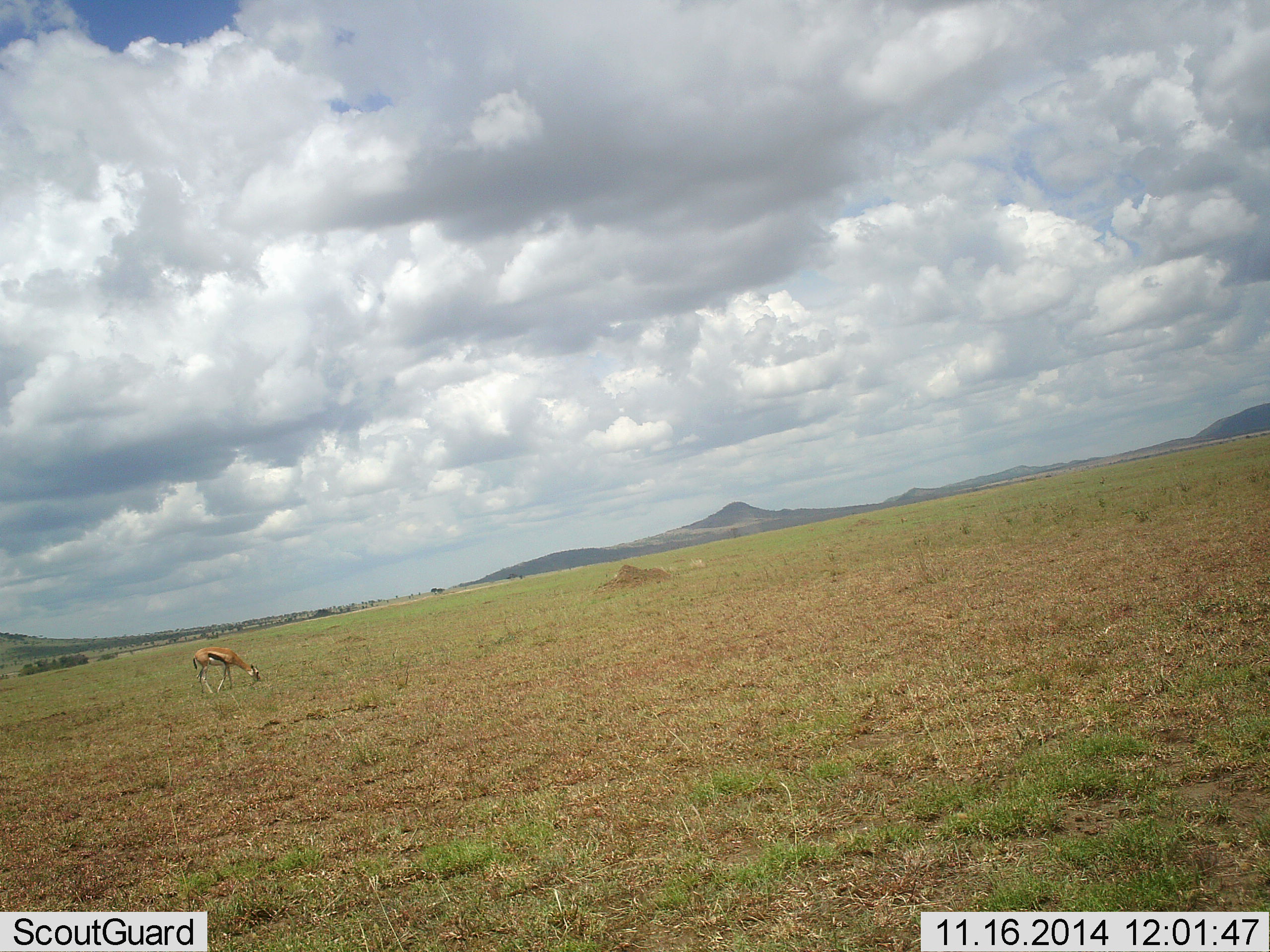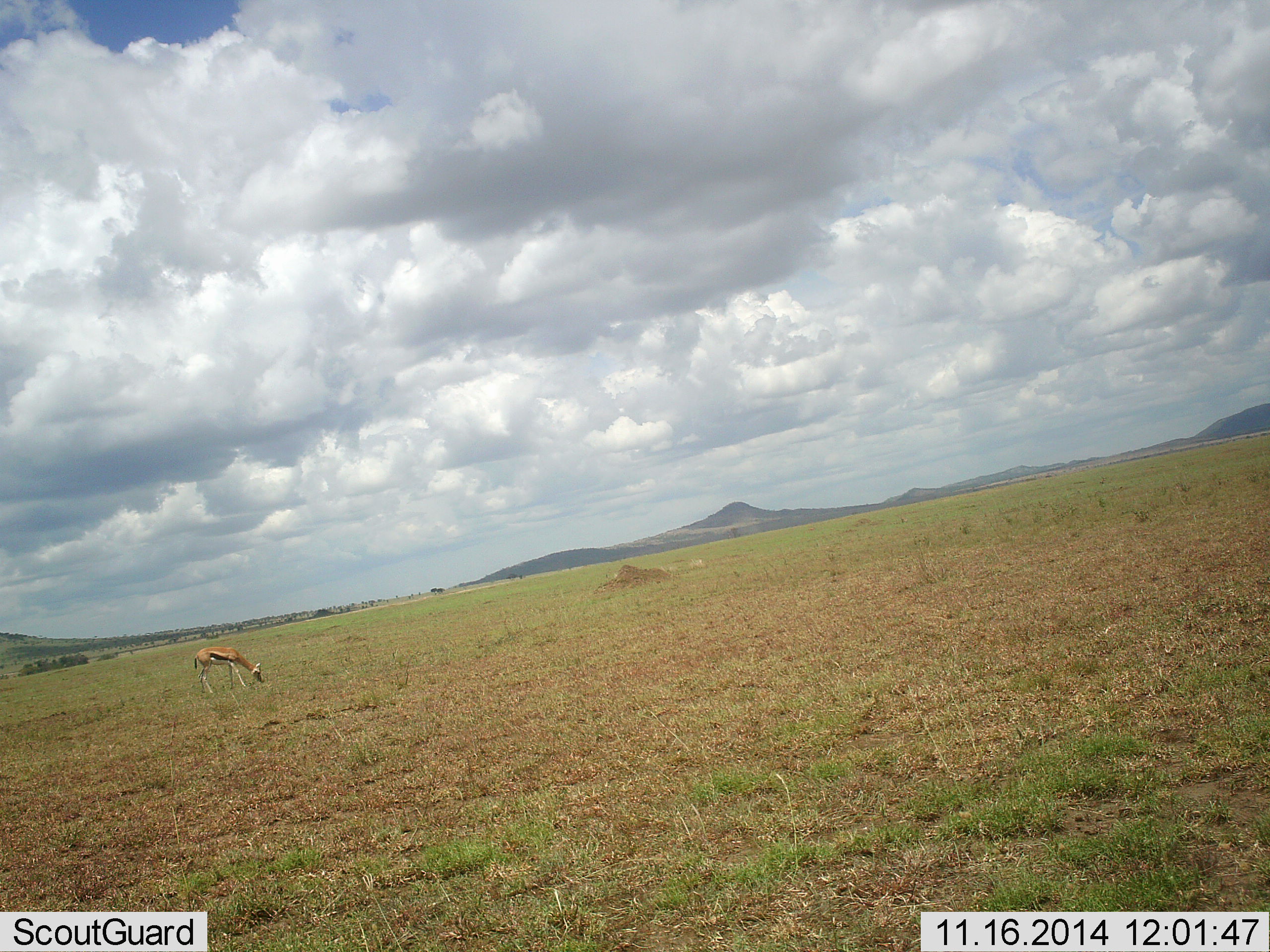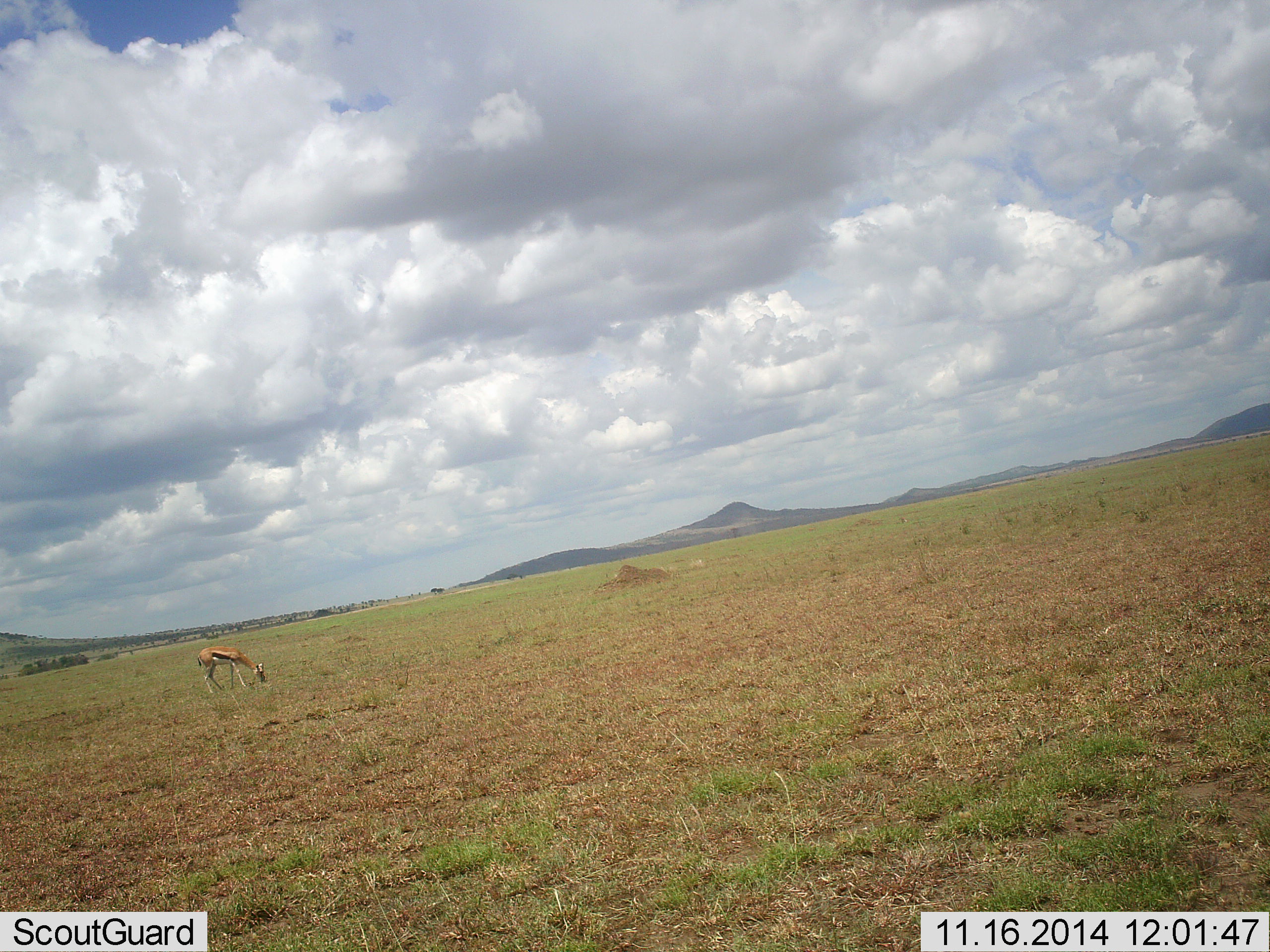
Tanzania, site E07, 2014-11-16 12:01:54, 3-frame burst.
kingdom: Animalia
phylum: Chordata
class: Mammalia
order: Artiodactyla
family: Bovidae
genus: Eudorcas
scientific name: Eudorcas thomsonii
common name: thomson's gazelle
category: gazellethomsons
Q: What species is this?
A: Gazellethomsons (thomson's gazelle) (Eudorcas thomsonii).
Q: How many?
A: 1.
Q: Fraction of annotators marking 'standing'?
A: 30%.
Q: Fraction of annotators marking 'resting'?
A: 0%.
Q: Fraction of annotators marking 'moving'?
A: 10%.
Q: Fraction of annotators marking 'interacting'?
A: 0%.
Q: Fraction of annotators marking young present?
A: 0%.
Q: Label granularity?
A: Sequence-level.